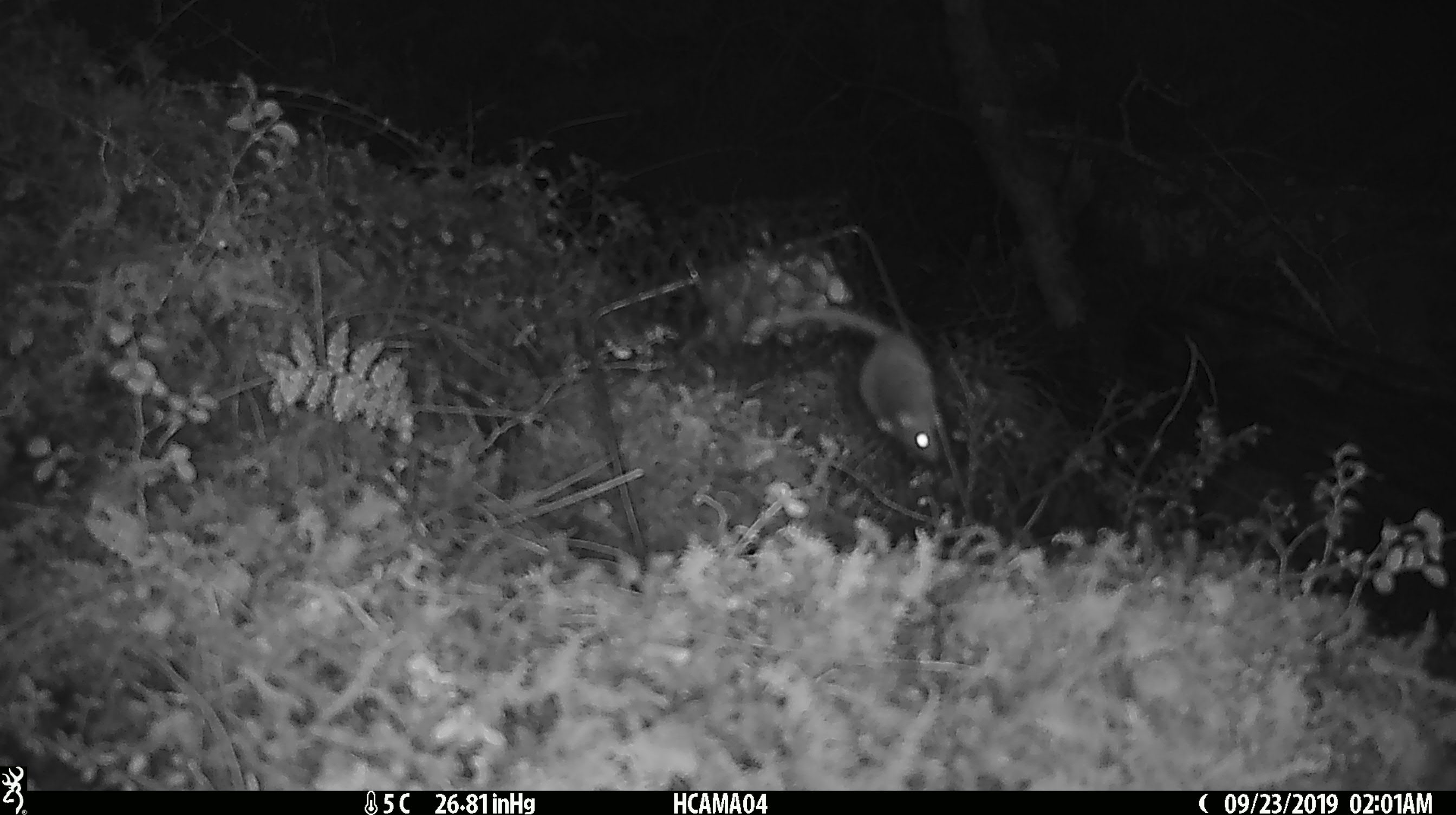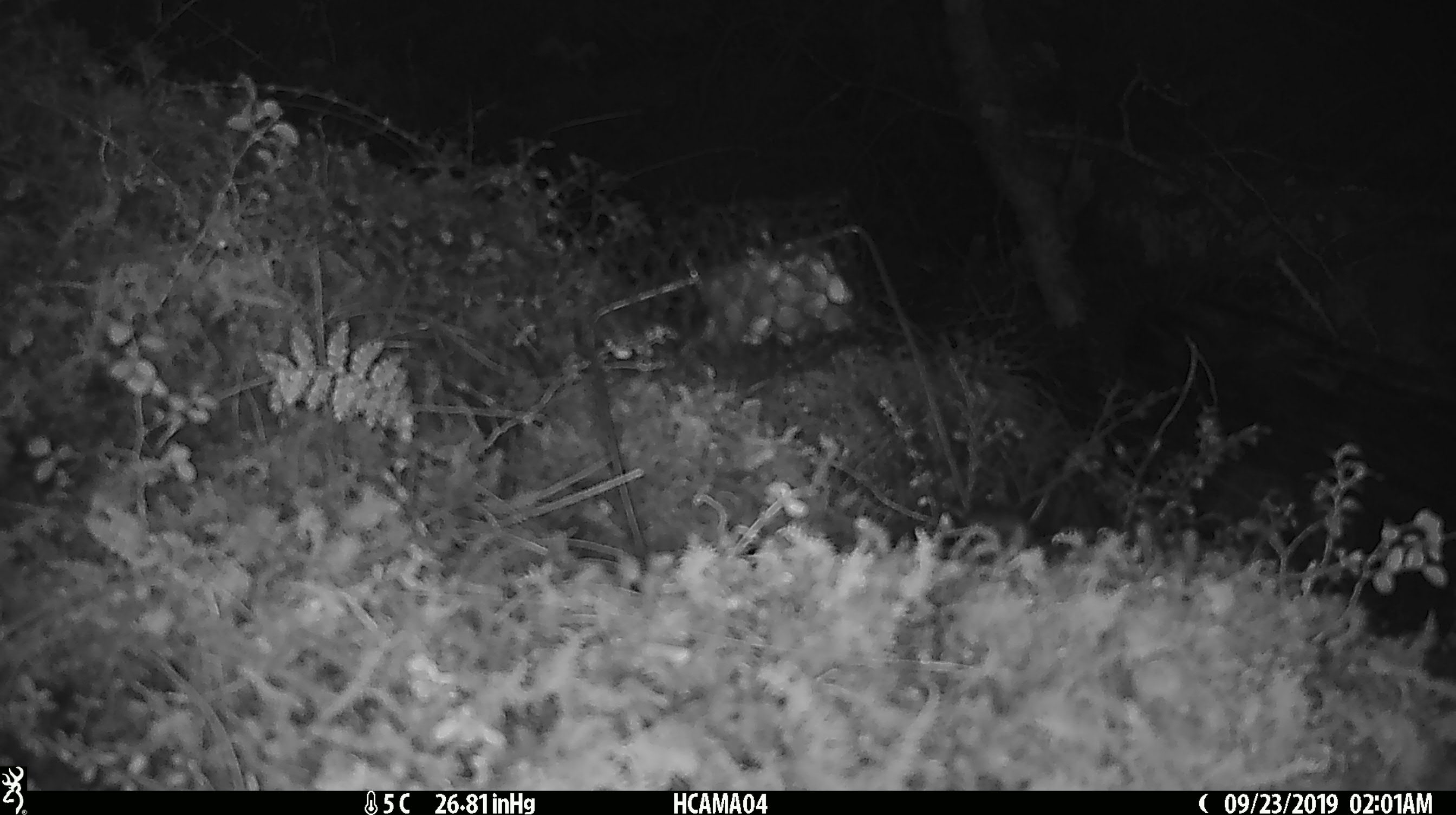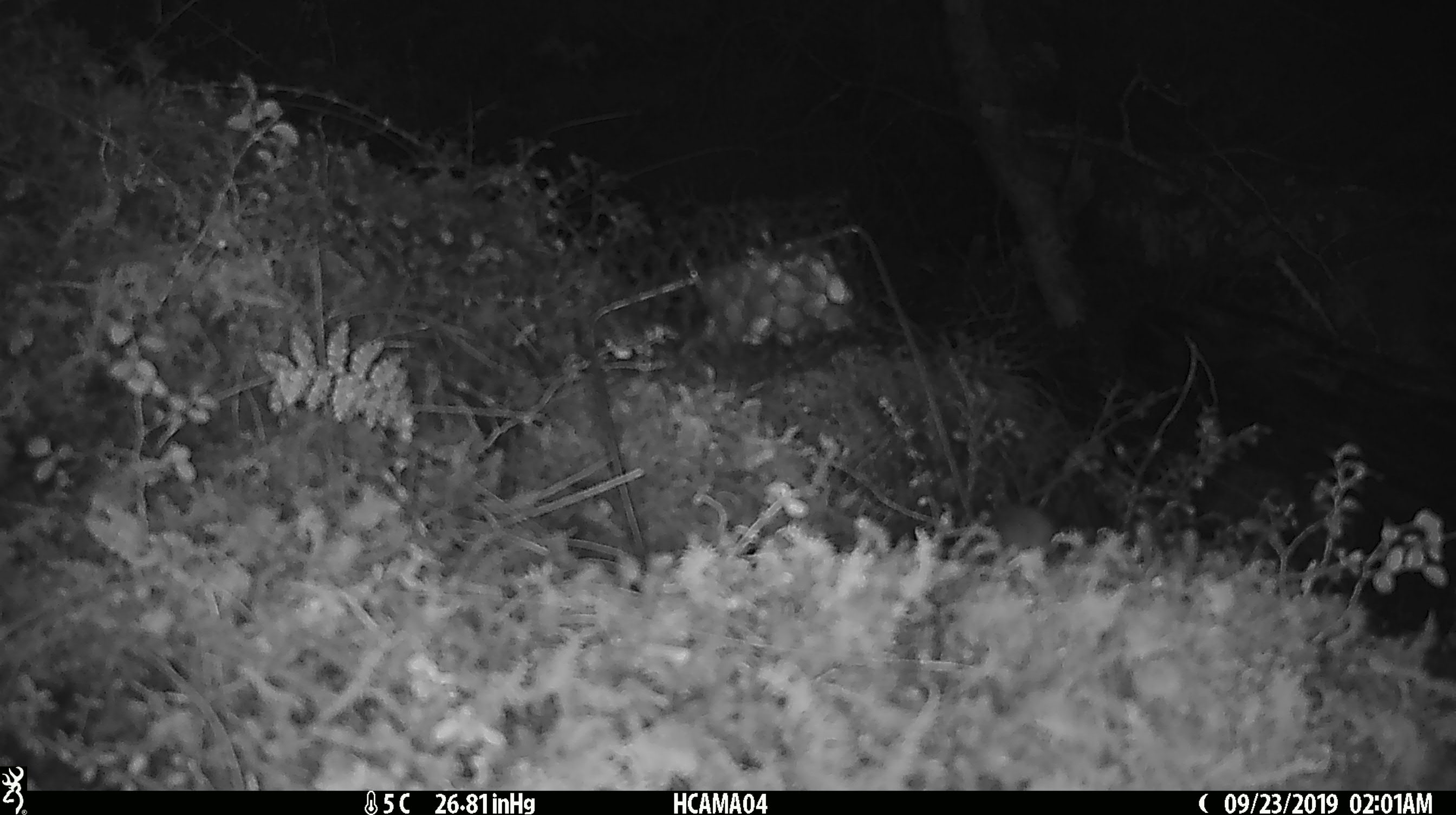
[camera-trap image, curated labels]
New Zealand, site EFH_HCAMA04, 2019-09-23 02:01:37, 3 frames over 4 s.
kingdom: Animalia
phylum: Chordata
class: Mammalia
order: Rodentia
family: Muridae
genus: Mus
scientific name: Mus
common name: mouse